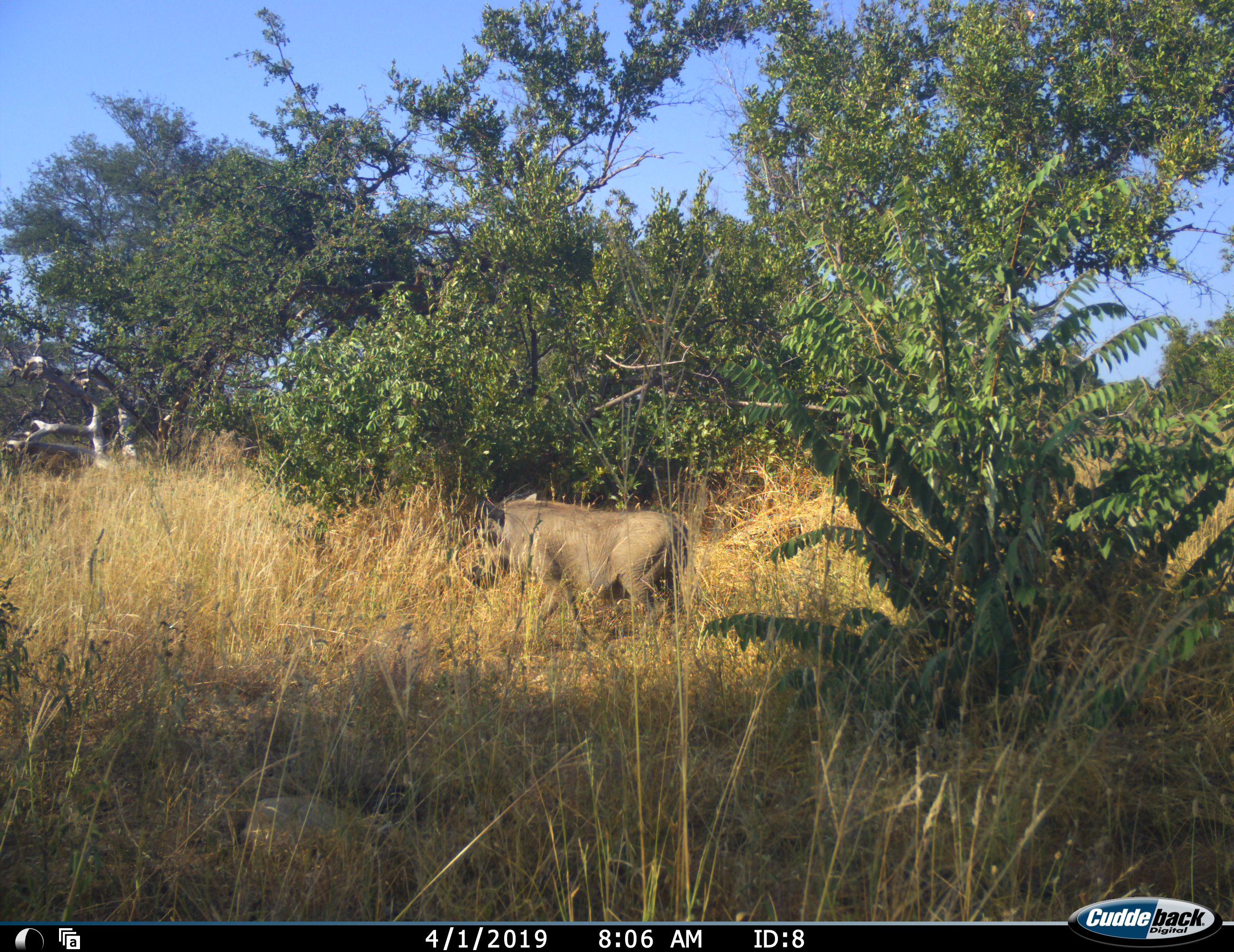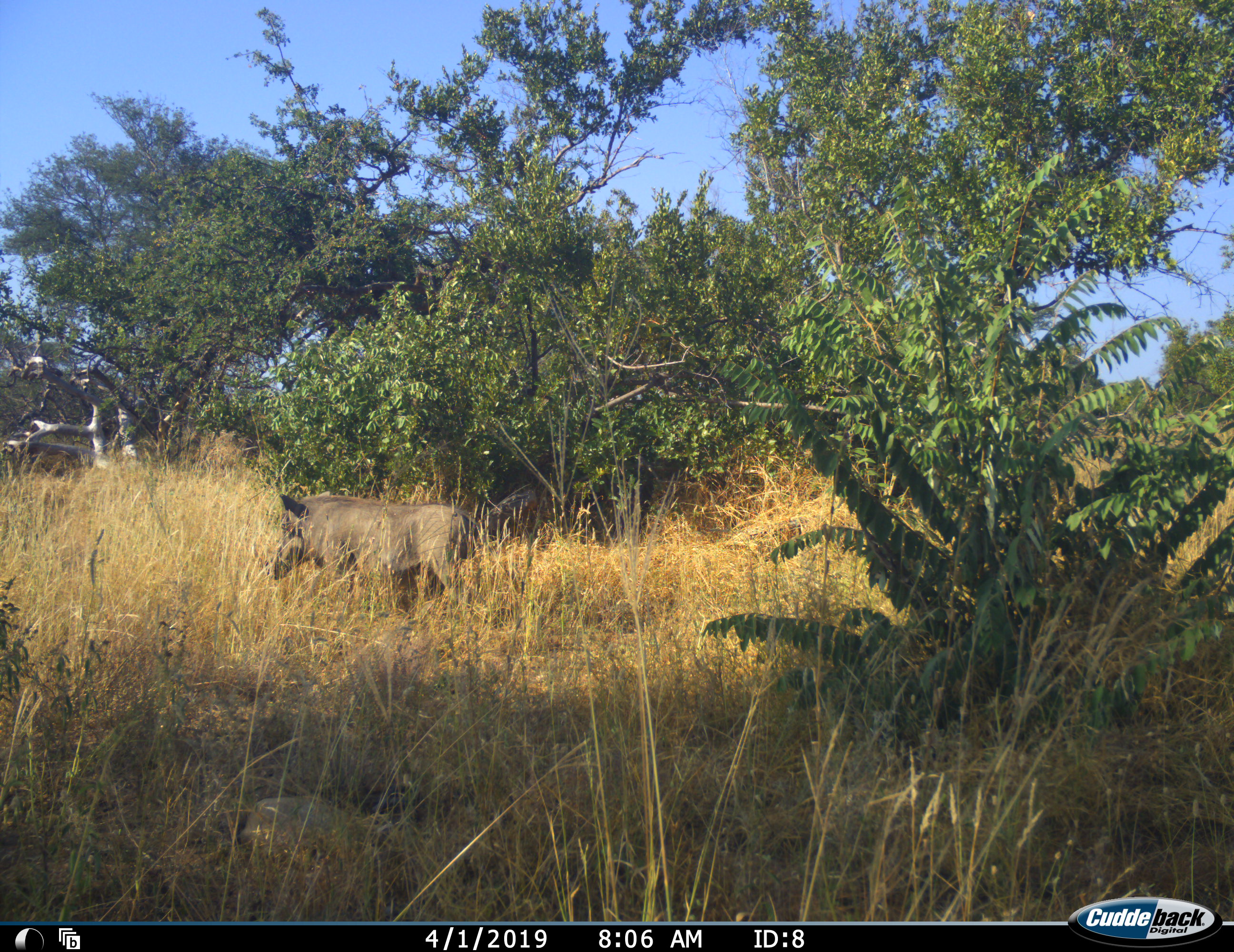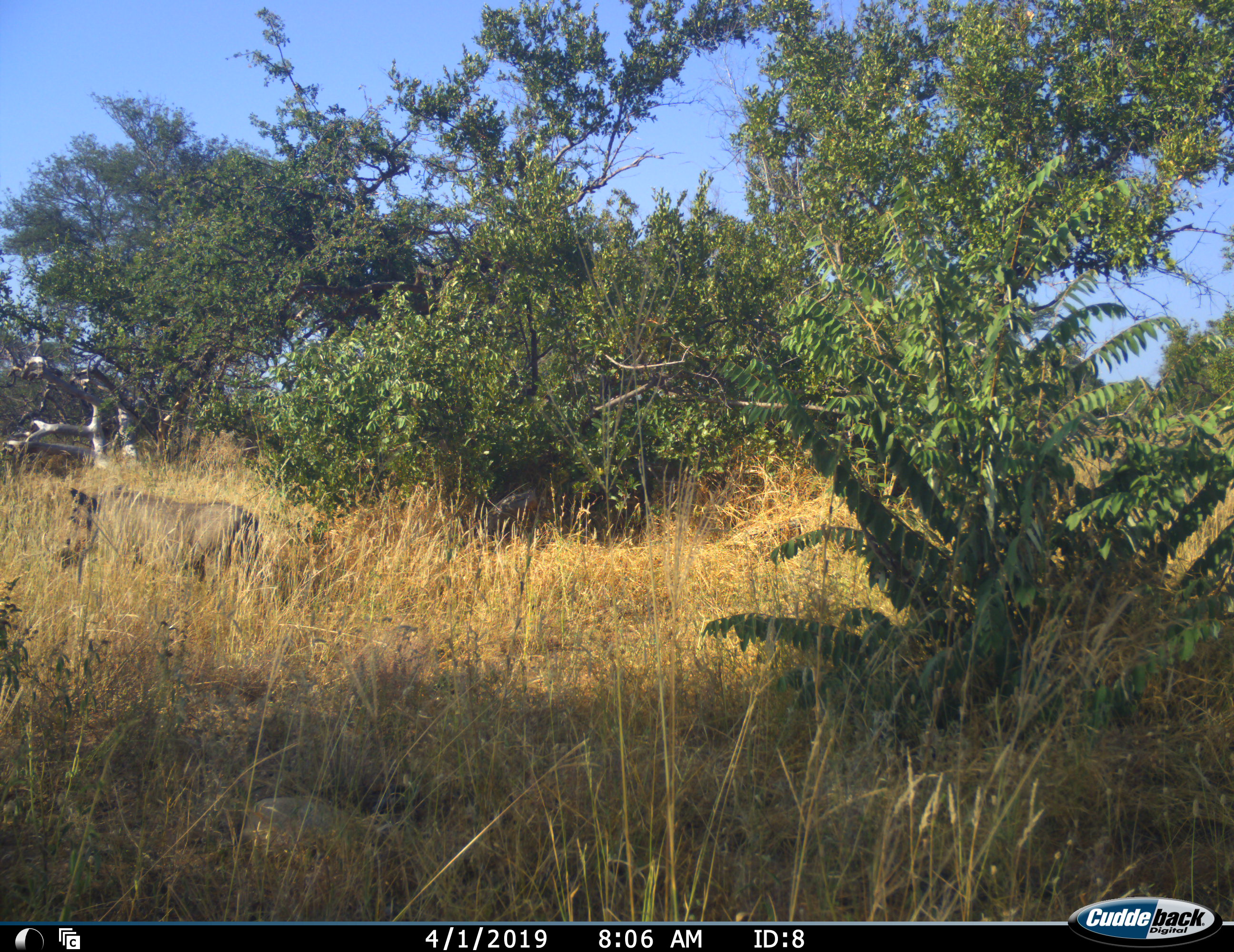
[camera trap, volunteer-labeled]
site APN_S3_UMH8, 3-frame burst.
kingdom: Animalia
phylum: Chordata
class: Mammalia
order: Artiodactyla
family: Suidae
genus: Phacochoerus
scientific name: Phacochoerus africanus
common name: warthog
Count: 1.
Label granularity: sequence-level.